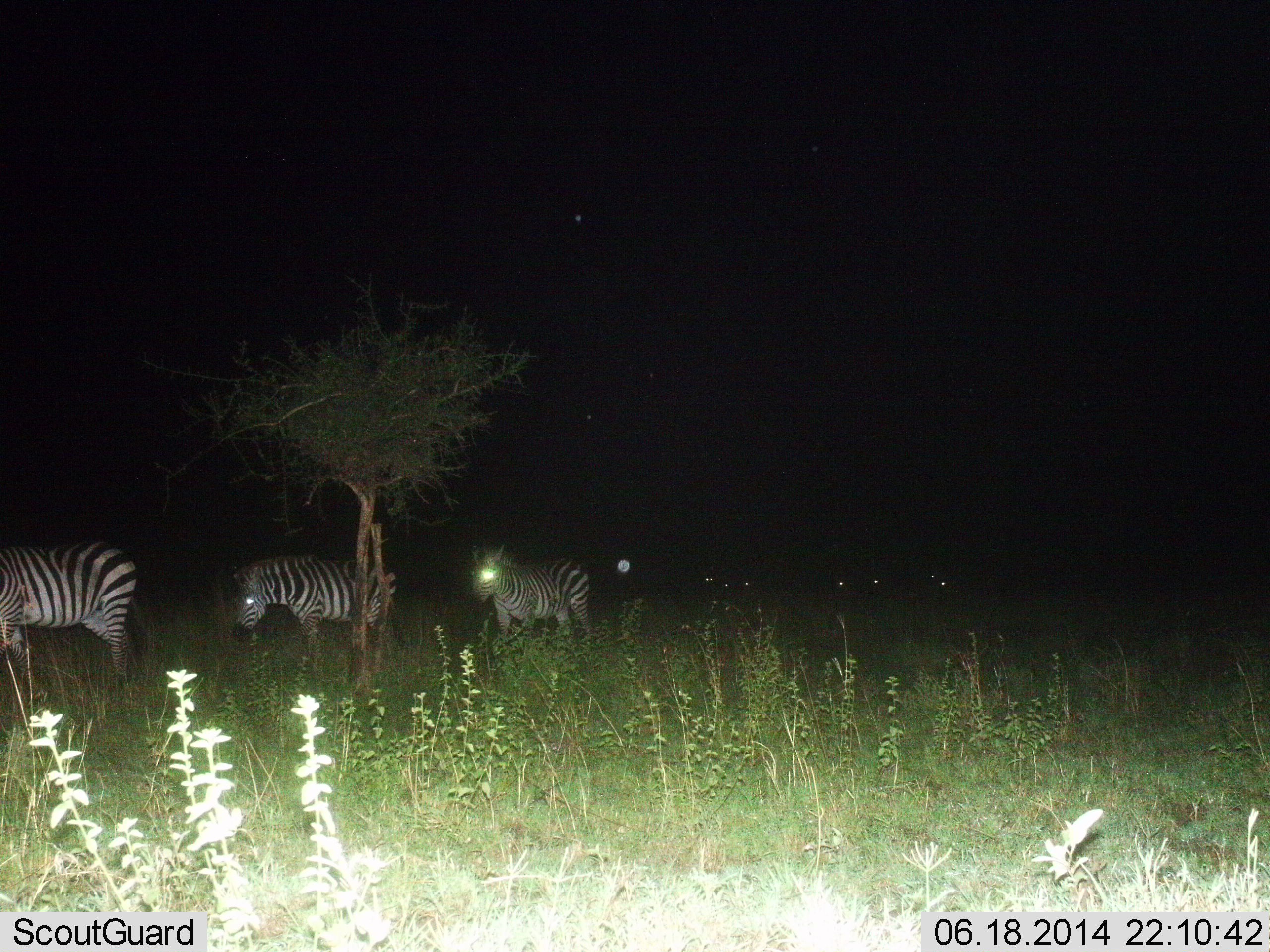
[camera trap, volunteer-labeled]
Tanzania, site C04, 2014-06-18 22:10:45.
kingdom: Animalia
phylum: Chordata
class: Mammalia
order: Perissodactyla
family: Equidae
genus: Equus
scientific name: Equus quagga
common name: plains zebra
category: zebra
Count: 3.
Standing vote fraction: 40%.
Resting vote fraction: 0%.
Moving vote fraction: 50%.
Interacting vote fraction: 0%.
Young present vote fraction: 0%.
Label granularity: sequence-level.